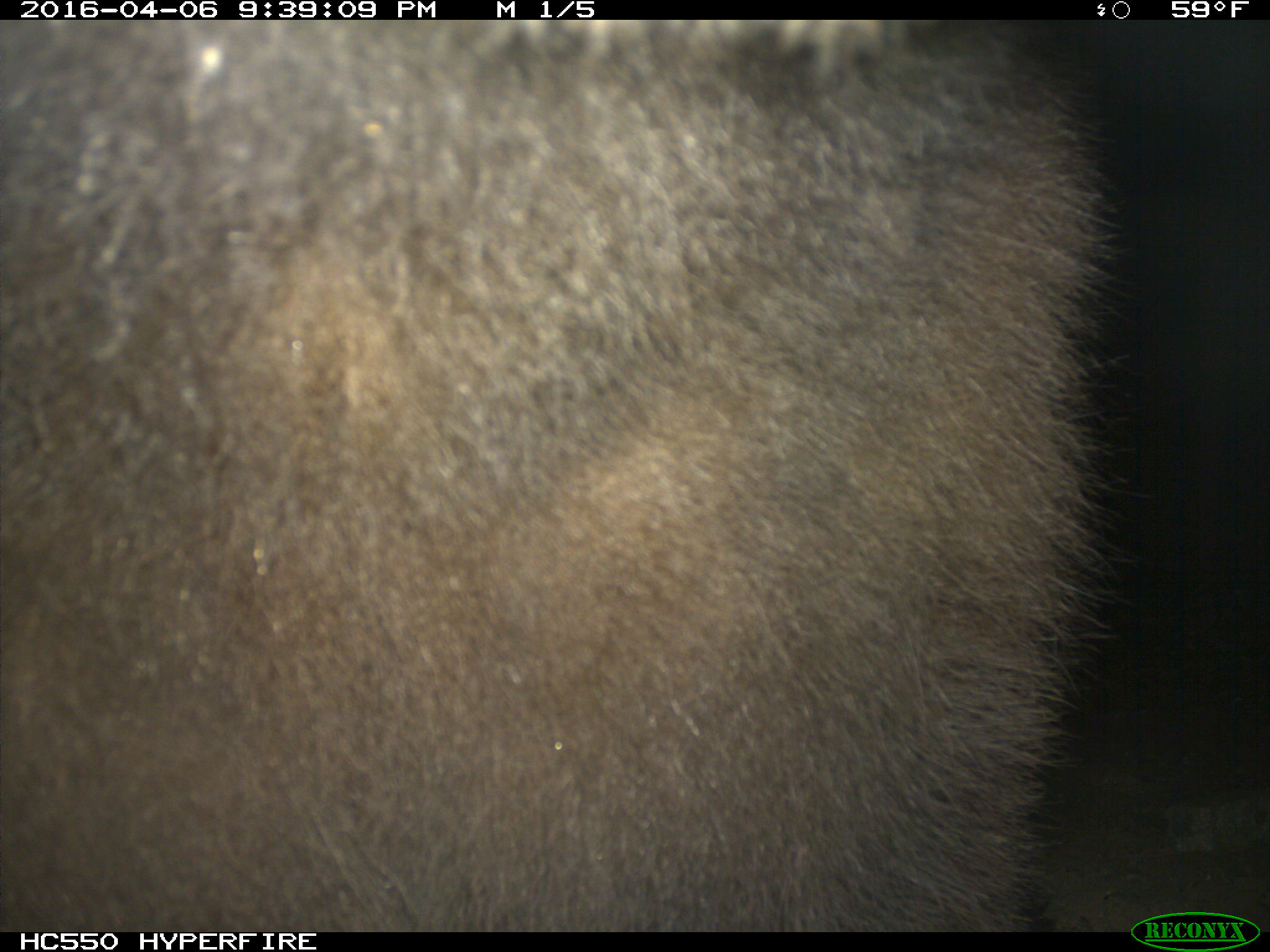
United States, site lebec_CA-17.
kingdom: Animalia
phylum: Chordata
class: Mammalia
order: Carnivora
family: Ursidae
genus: Ursus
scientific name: Ursus americanus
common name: american black bear